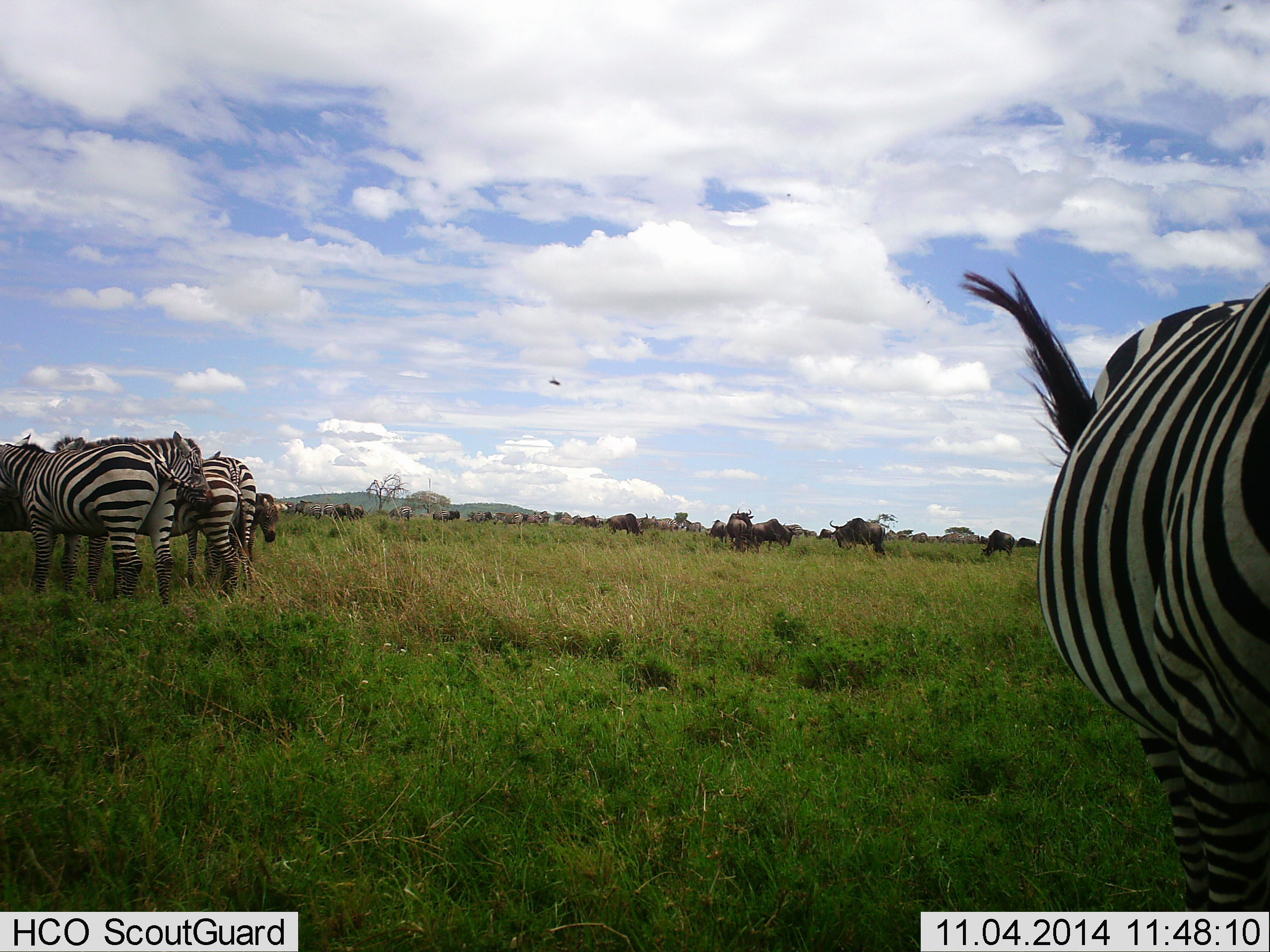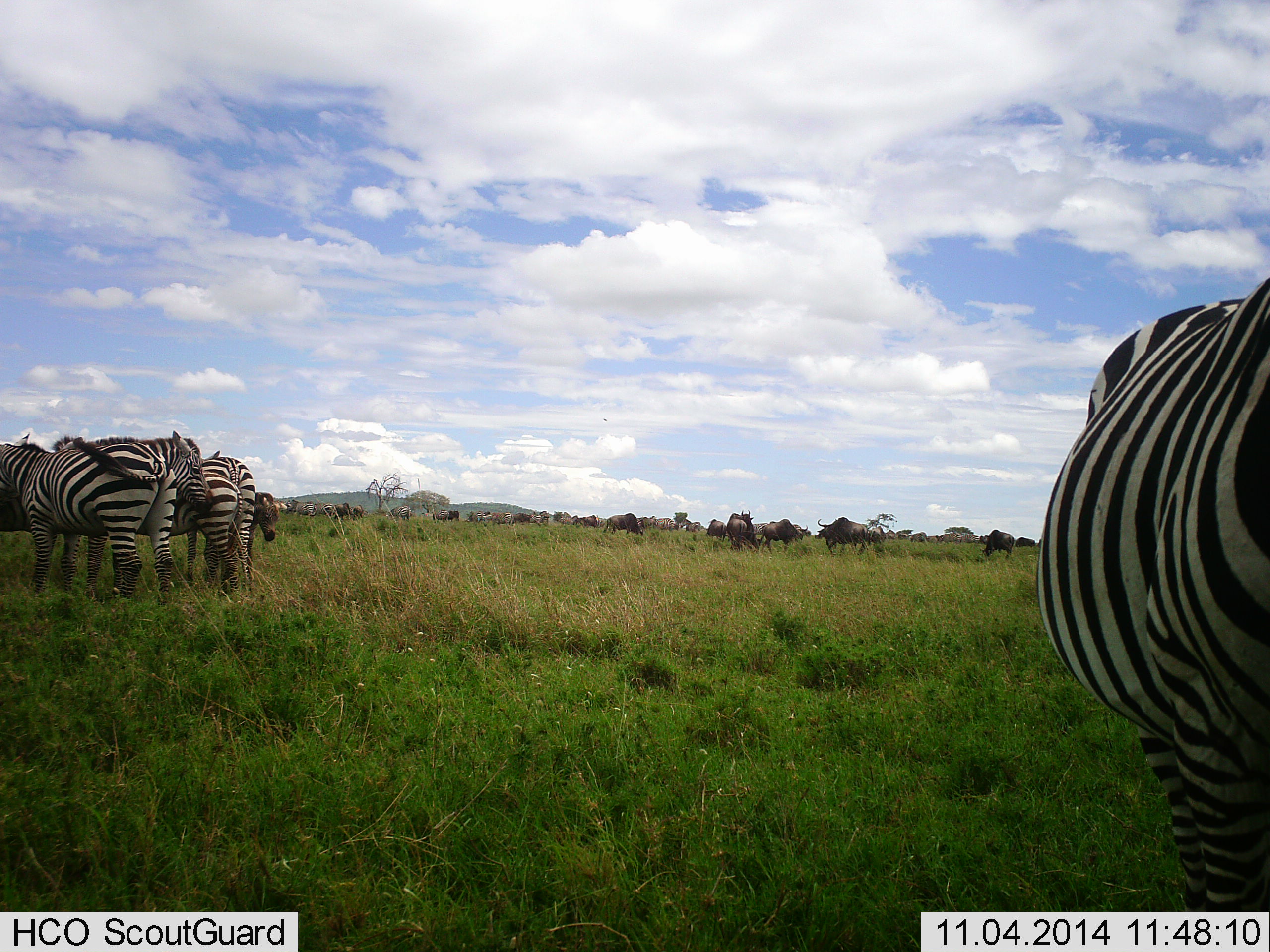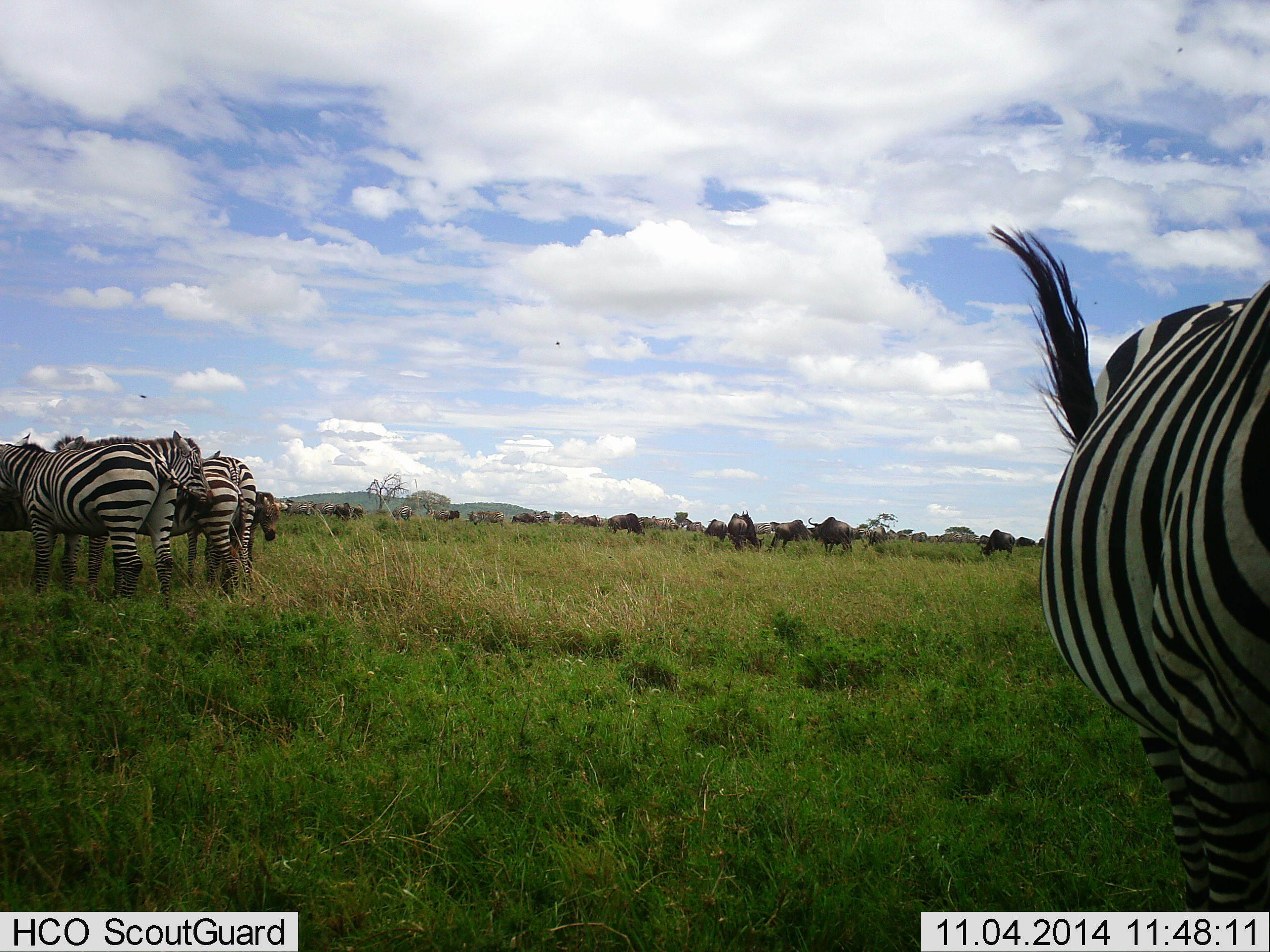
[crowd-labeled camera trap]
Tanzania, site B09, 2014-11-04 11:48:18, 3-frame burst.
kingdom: Animalia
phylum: Chordata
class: Mammalia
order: Artiodactyla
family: Bovidae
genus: Connochaetes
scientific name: Connochaetes taurinus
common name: blue wildebeest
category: wildebeest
Wildebeest (blue wildebeest) (Connochaetes taurinus), count 11-50. Behavior (volunteer vote fractions): standing 100%, resting 0%, moving 30%, interacting 10%. Young present (vote fraction): 0%. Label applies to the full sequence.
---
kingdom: Animalia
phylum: Chordata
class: Mammalia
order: Perissodactyla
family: Equidae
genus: Equus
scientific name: Equus quagga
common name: plains zebra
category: zebra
Zebra (plains zebra) (Equus quagga), count 5. Behavior (volunteer vote fractions): standing 86%, resting 0%, moving 7%, interacting 21%. Young present (vote fraction): 14%. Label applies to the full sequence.